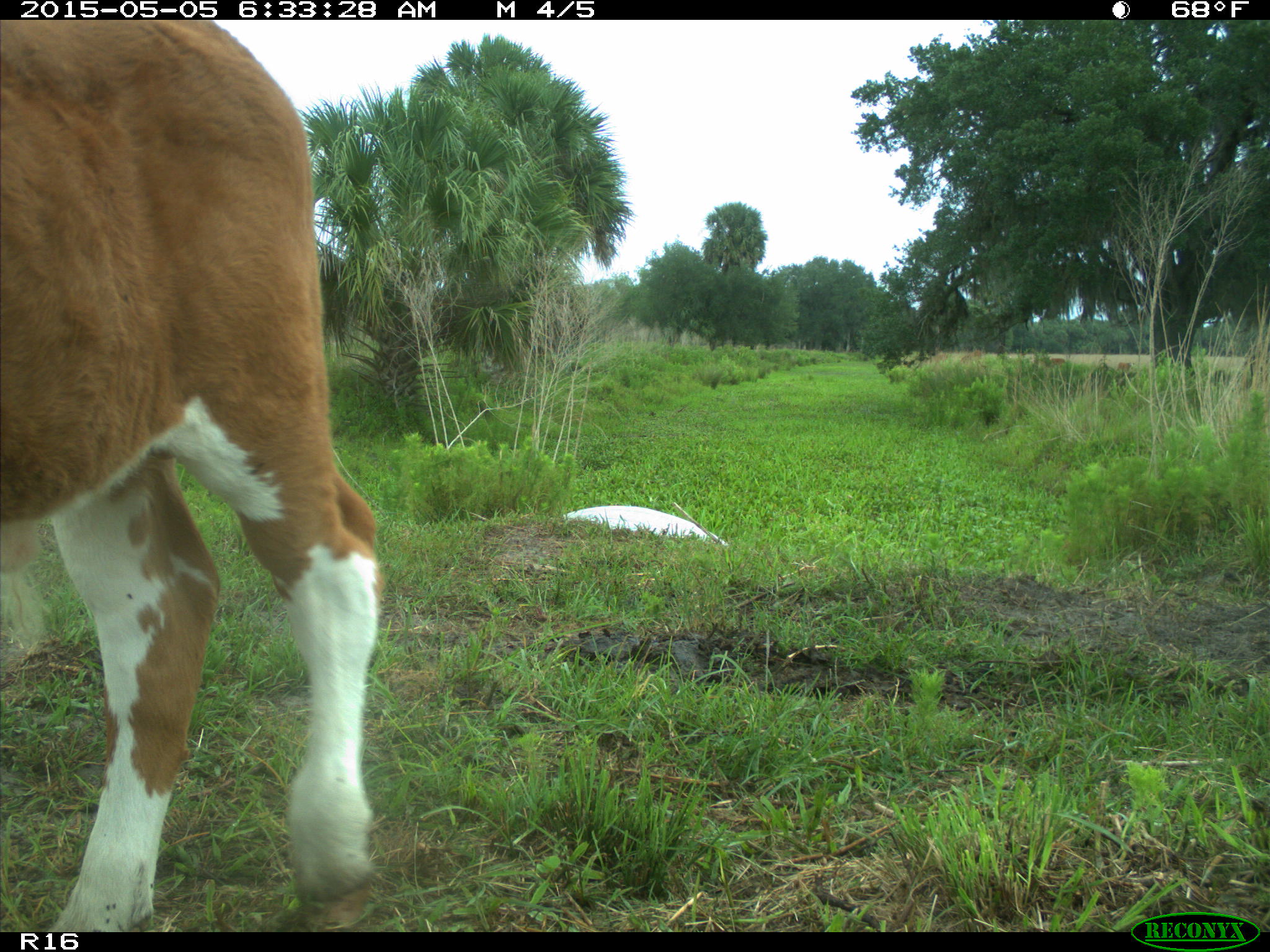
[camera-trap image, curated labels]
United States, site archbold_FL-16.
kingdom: Animalia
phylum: Chordata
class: Mammalia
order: Artiodactyla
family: Bovidae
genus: Bos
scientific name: Bos taurus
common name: domestic cow